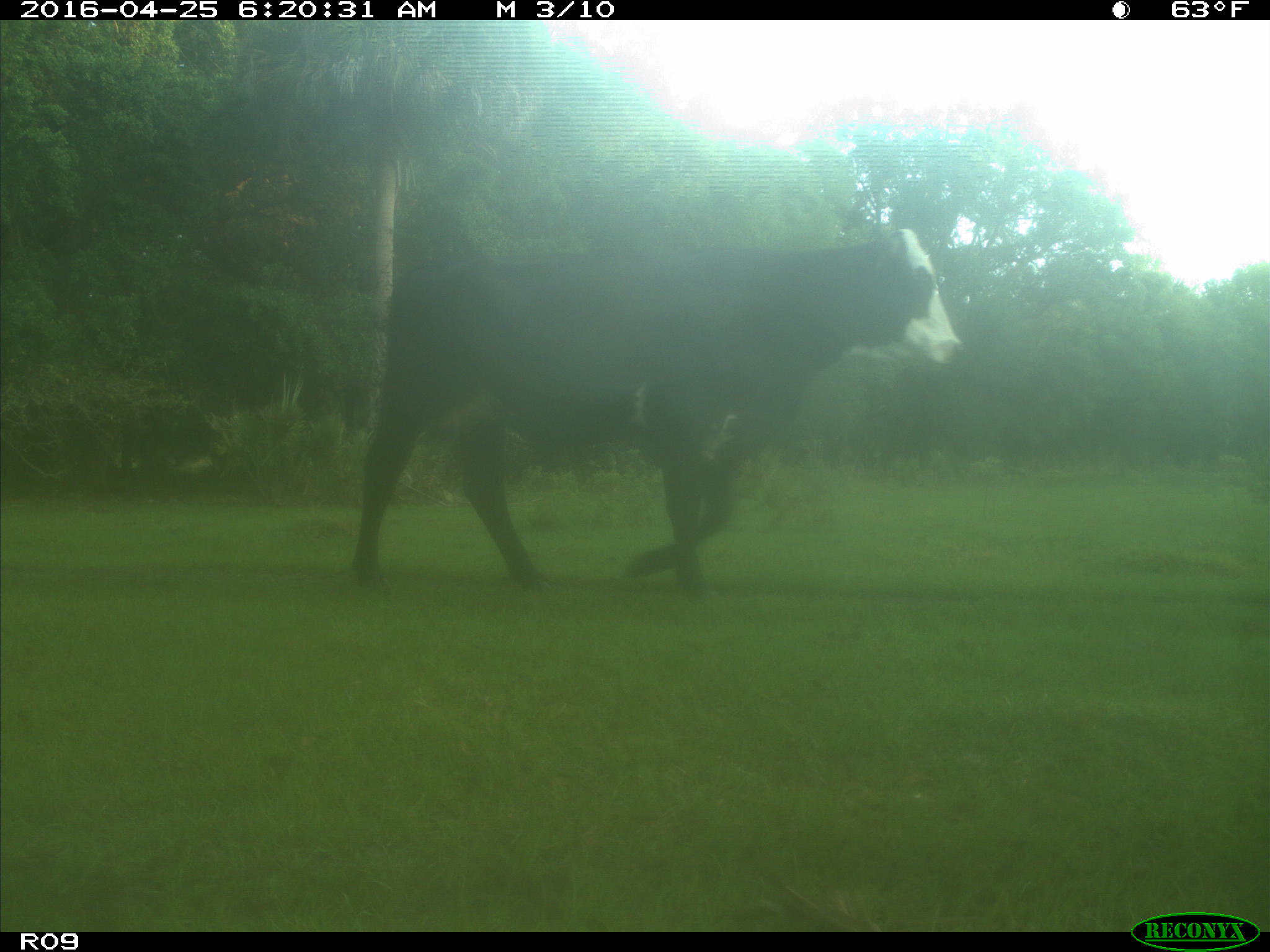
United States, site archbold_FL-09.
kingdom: Animalia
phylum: Chordata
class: Mammalia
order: Artiodactyla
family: Bovidae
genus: Bos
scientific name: Bos taurus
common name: domestic cow